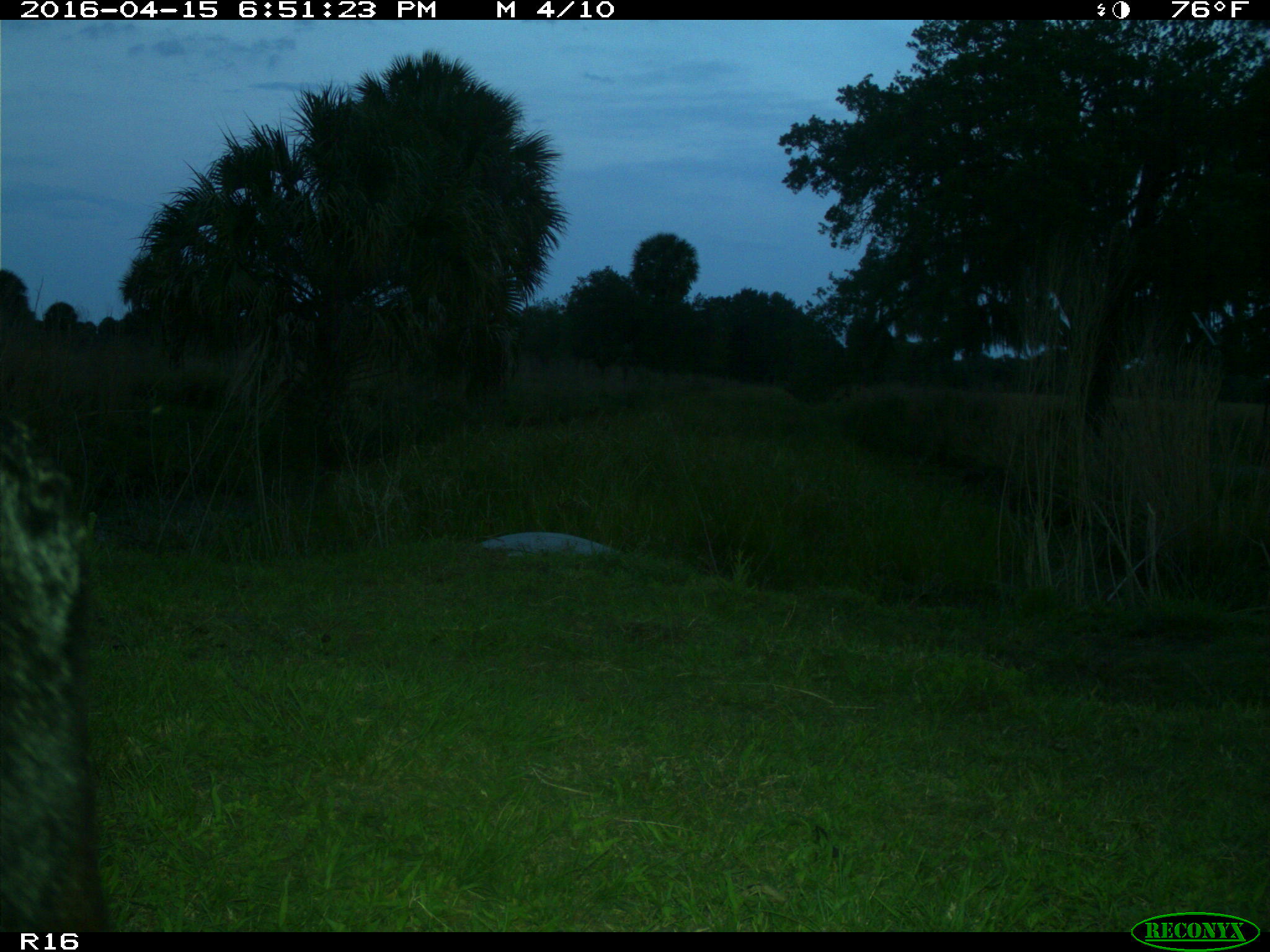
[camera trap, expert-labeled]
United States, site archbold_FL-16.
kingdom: Animalia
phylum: Chordata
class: Mammalia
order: Artiodactyla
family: Bovidae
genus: Bos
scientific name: Bos taurus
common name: domestic cow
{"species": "Bos taurus (domestic cow)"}